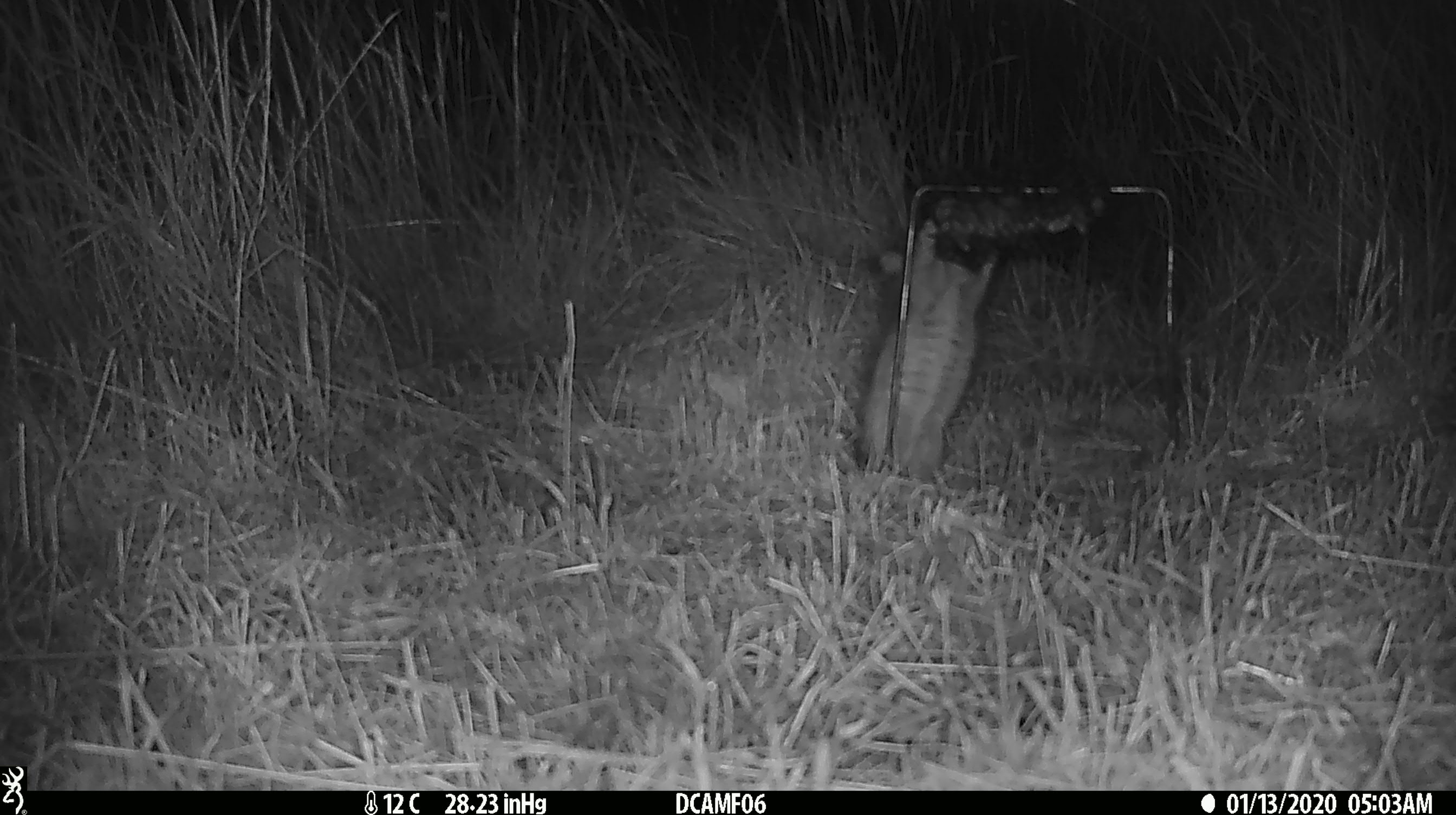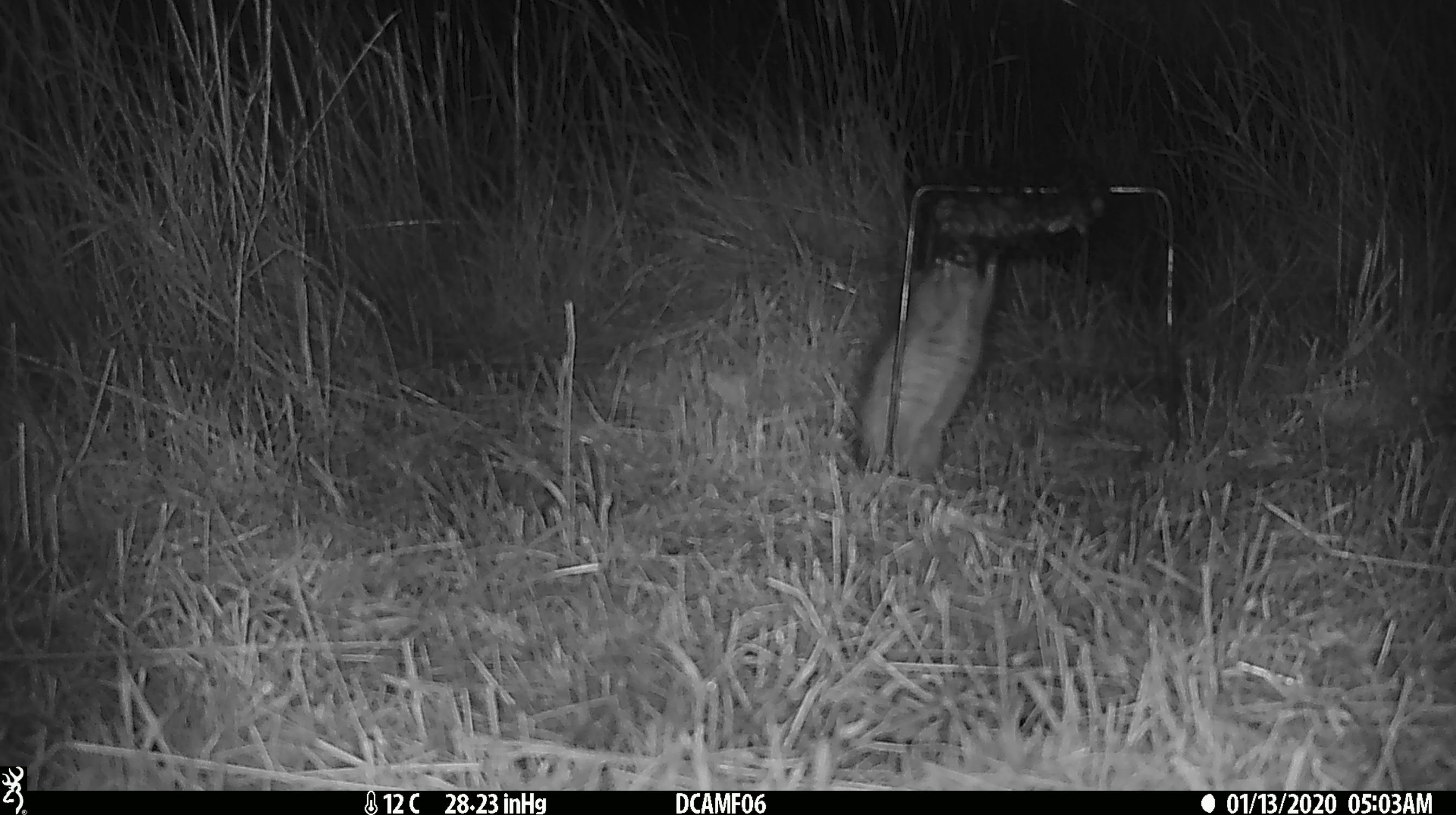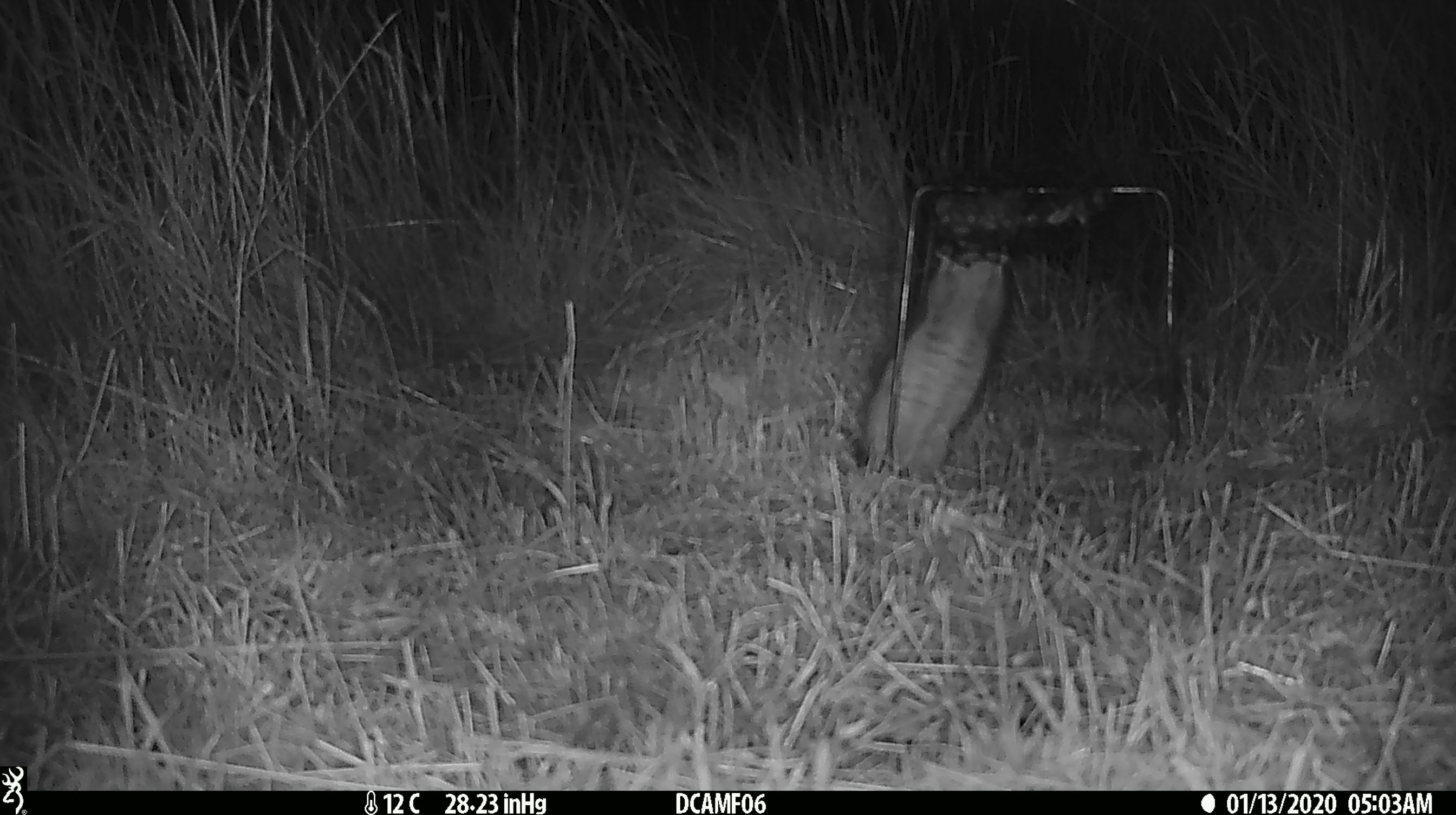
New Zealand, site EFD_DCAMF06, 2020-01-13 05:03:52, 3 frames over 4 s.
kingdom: Animalia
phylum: Chordata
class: Mammalia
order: Rodentia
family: Muridae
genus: Rattus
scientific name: Rattus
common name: rat